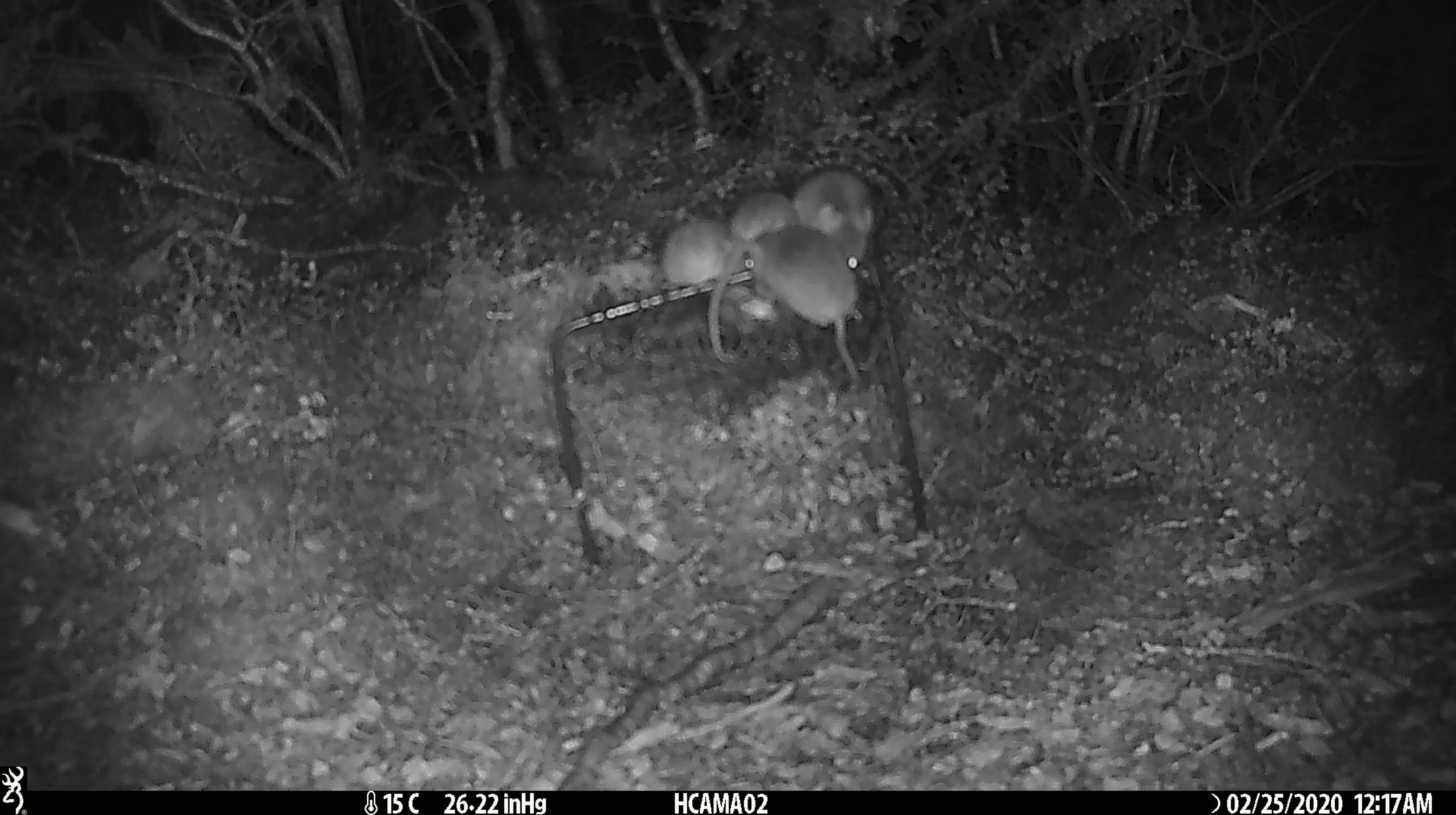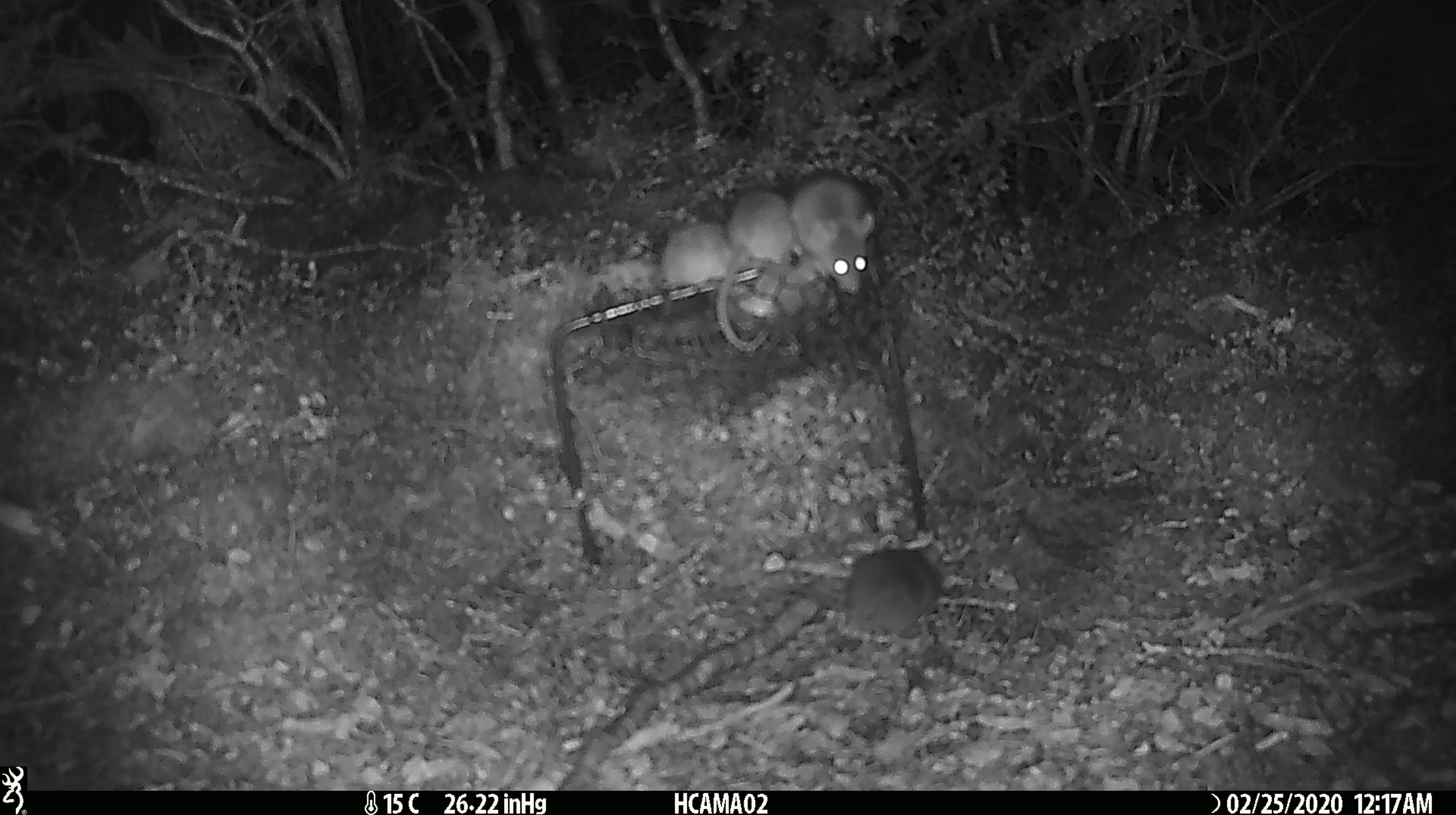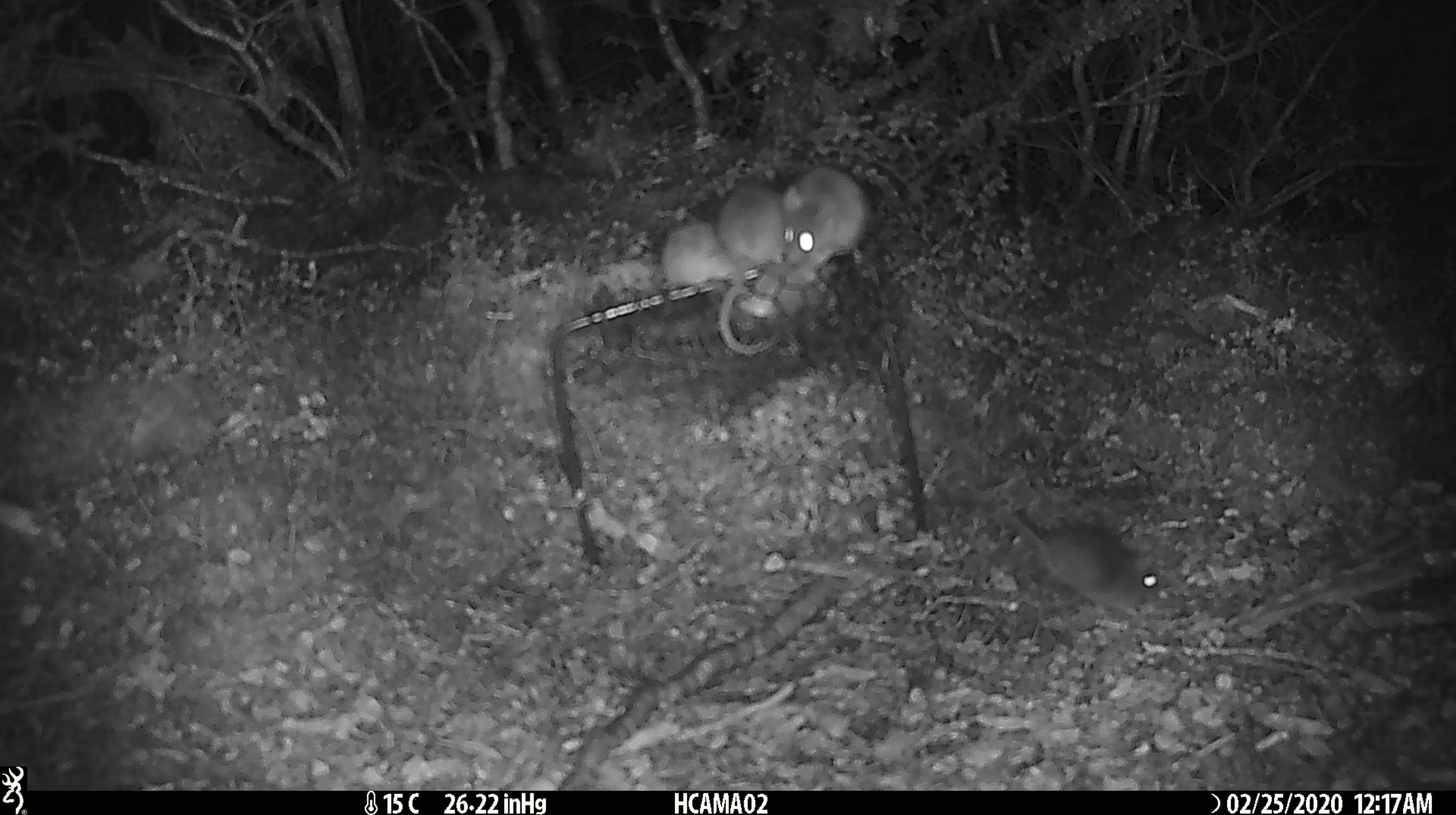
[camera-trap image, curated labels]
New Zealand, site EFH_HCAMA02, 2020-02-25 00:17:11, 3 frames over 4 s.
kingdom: Animalia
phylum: Chordata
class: Mammalia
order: Rodentia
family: Muridae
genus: Mus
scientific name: Mus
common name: mouse